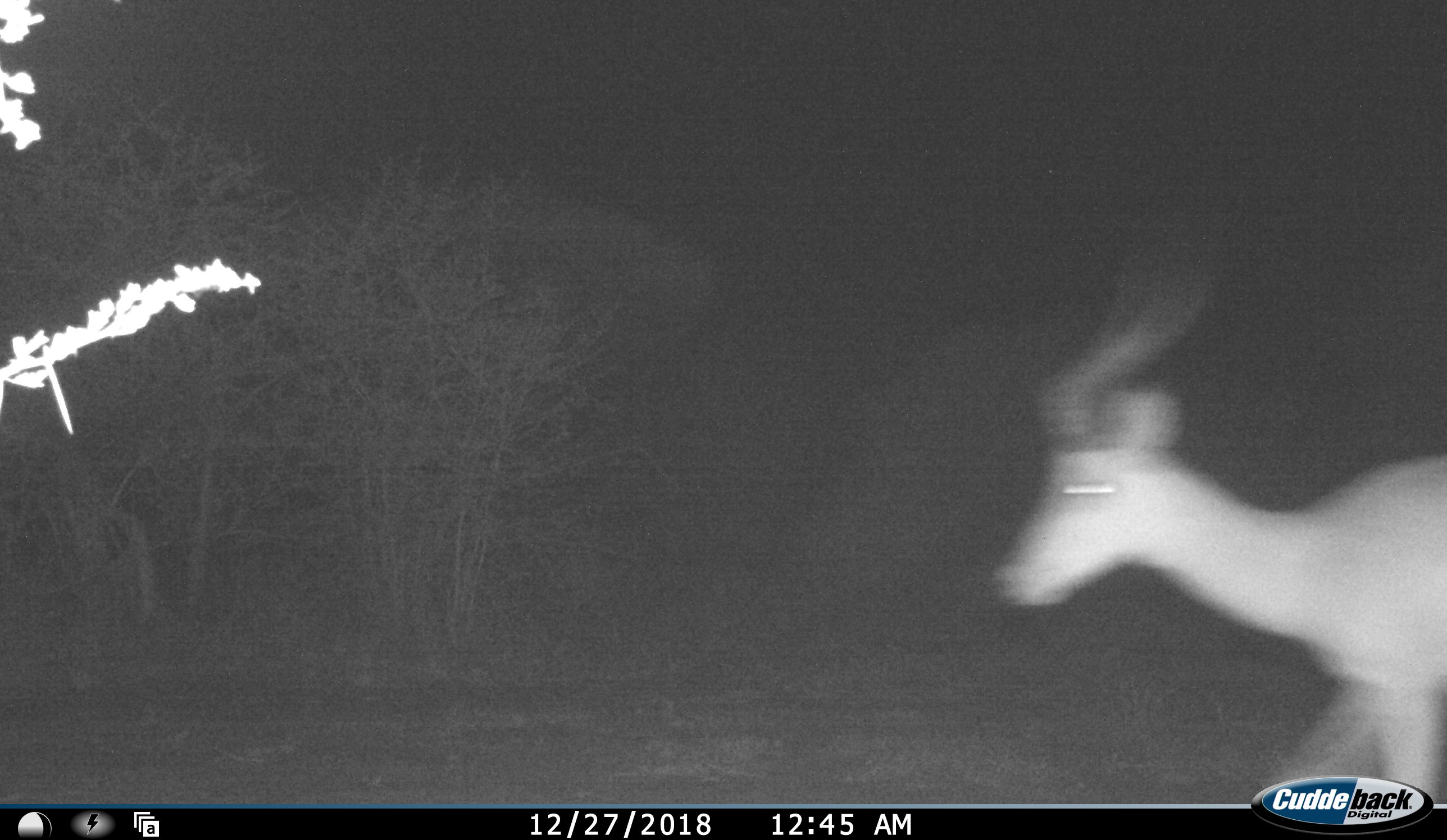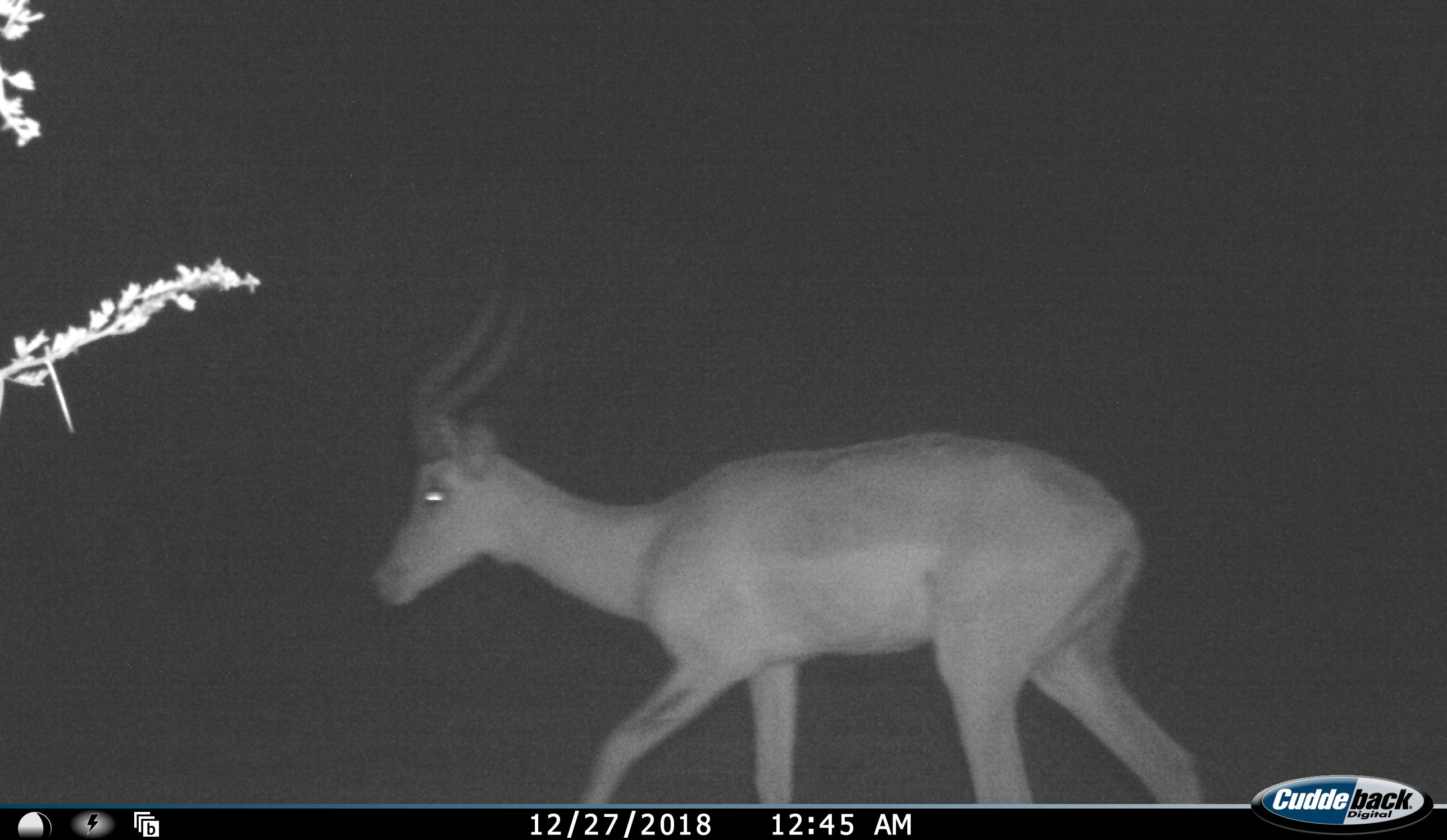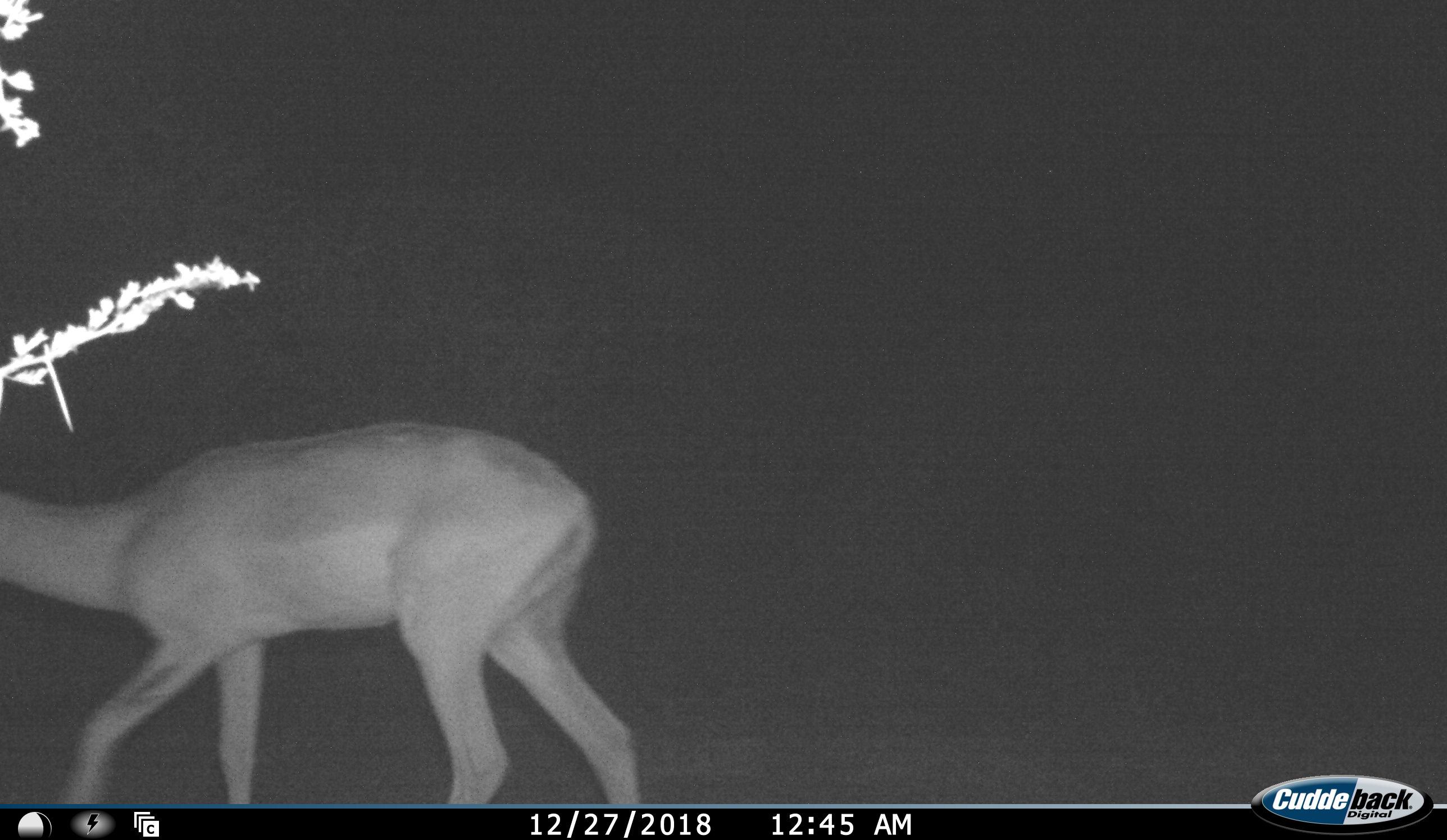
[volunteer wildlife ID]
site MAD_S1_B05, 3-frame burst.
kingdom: Animalia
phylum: Chordata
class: Mammalia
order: Artiodactyla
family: Bovidae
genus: Aepyceros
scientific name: Aepyceros melampus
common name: impala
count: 1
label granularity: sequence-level